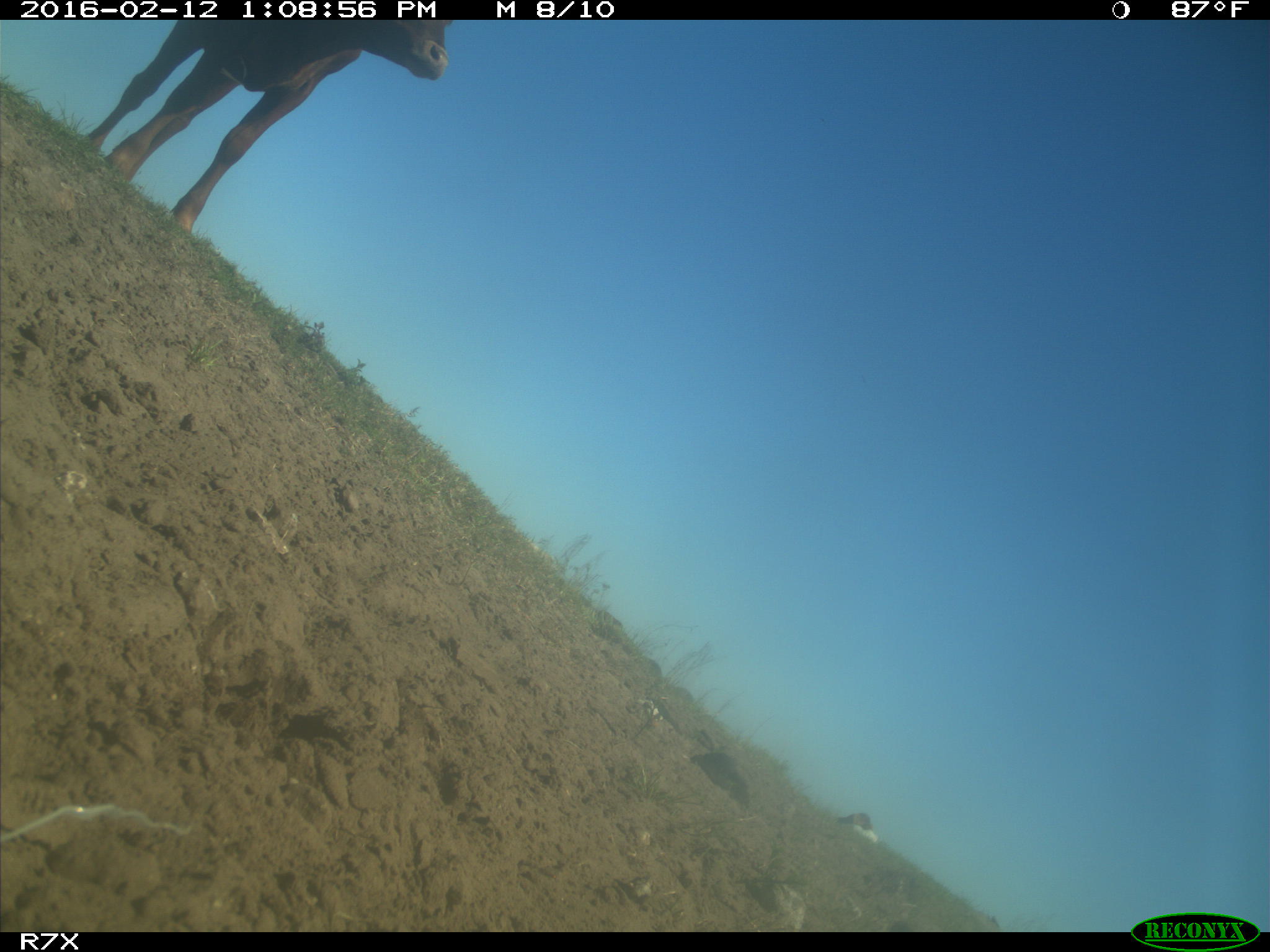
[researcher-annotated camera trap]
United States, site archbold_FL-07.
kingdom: Animalia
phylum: Chordata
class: Mammalia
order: Artiodactyla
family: Bovidae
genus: Bos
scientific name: Bos taurus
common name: domestic cow